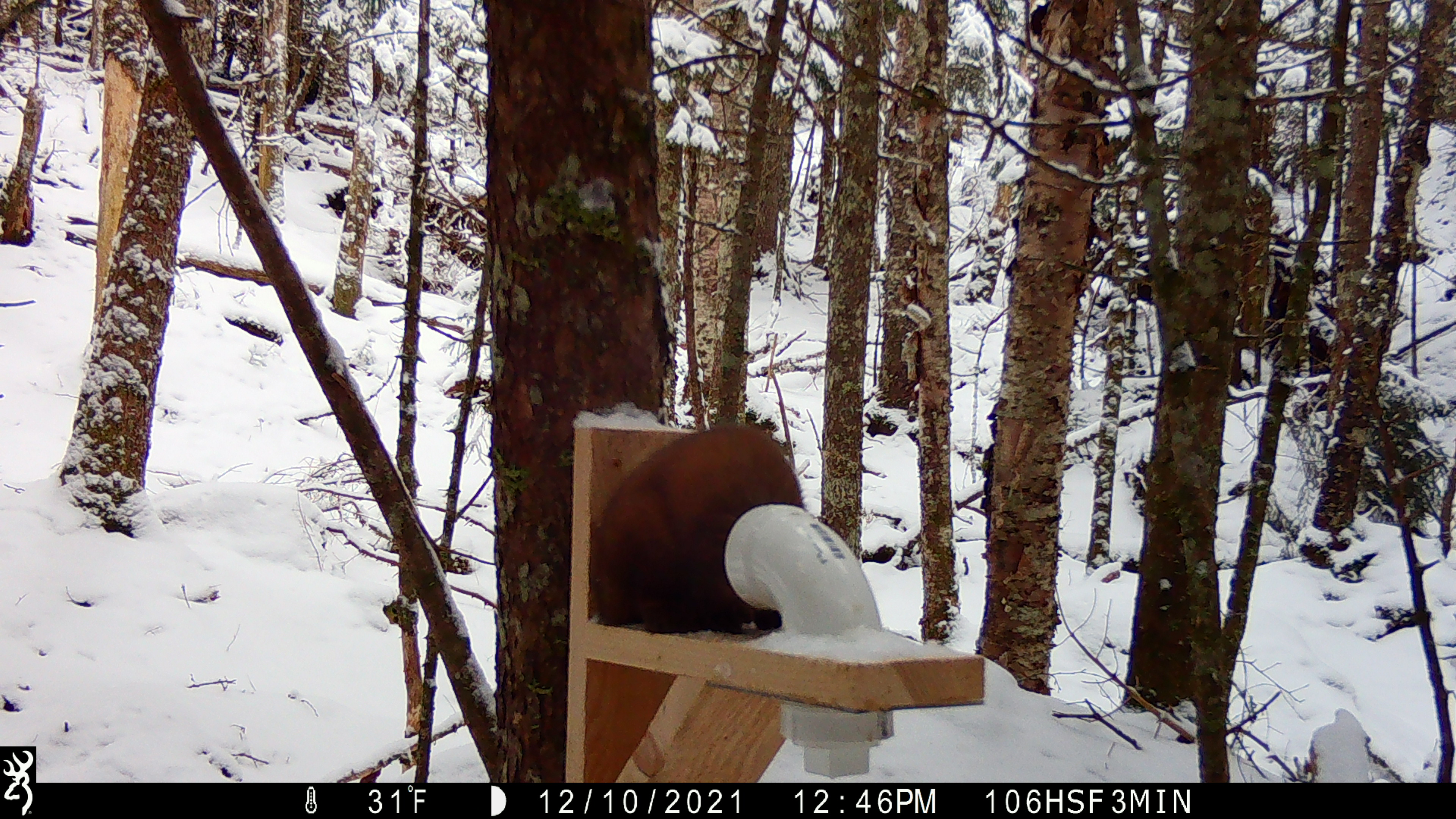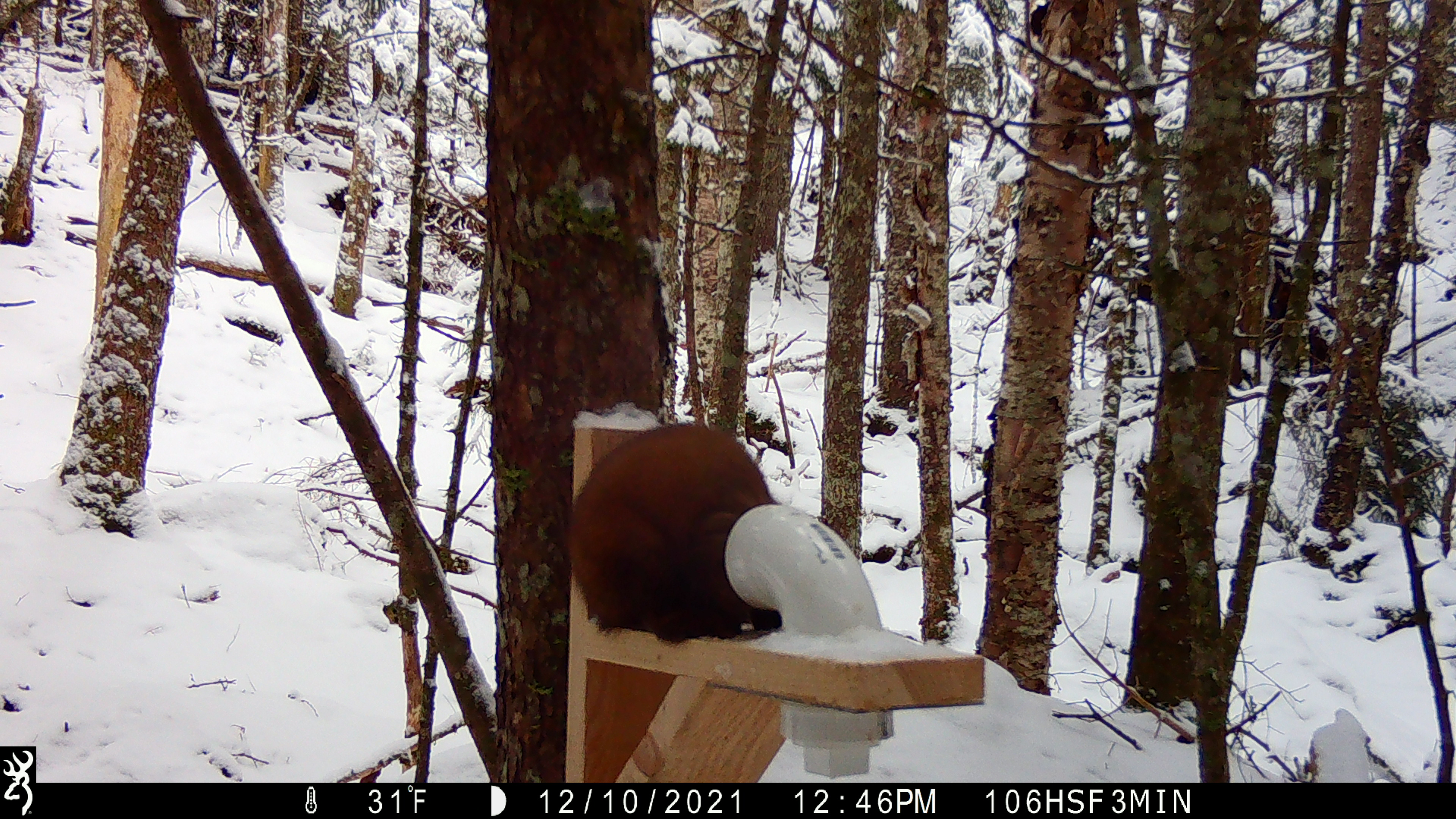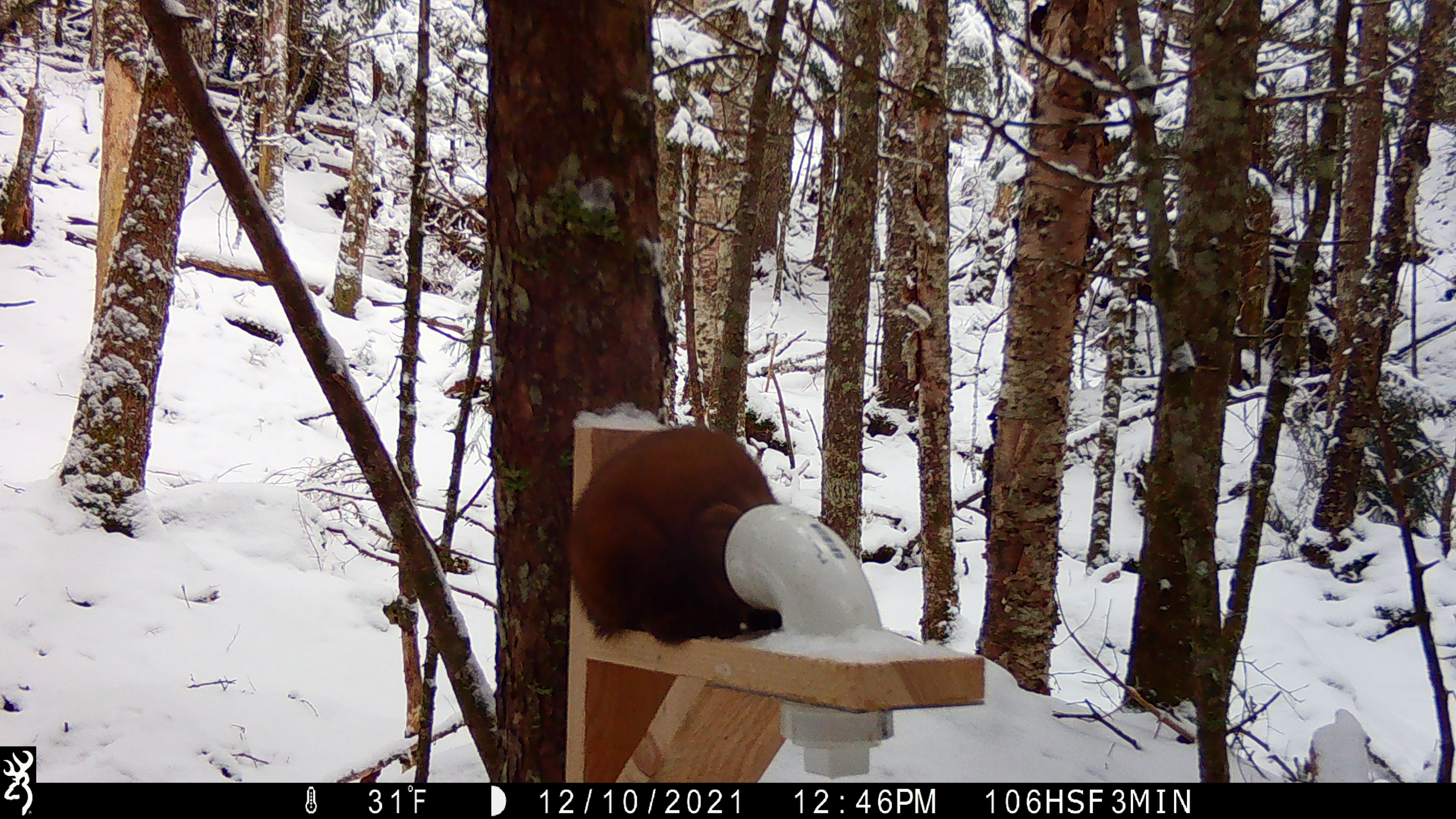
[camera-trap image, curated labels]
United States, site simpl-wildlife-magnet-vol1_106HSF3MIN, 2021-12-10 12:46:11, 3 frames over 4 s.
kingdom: Animalia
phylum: Chordata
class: Mammalia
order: Carnivora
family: Mustelidae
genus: Martes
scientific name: Martes americana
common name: american marten